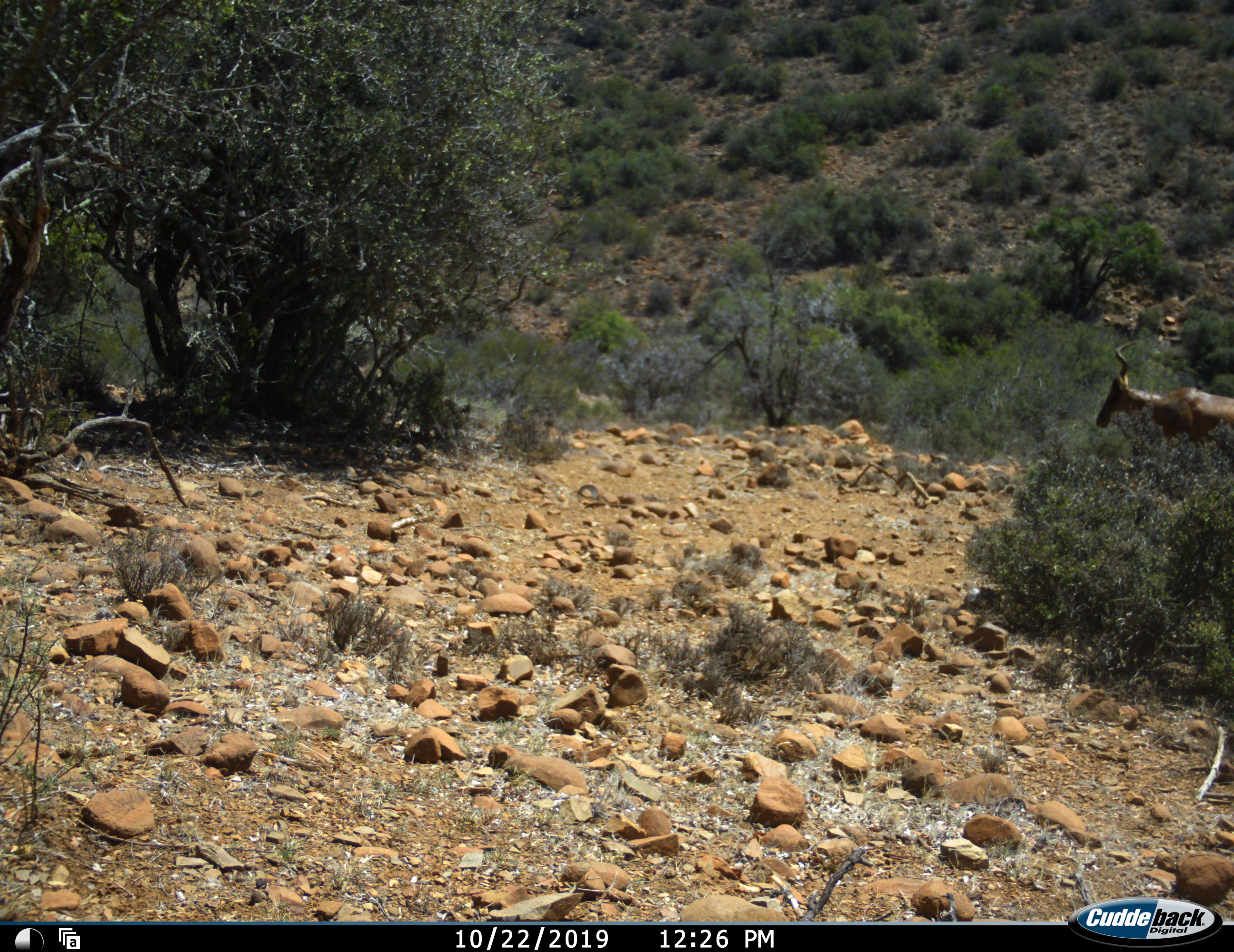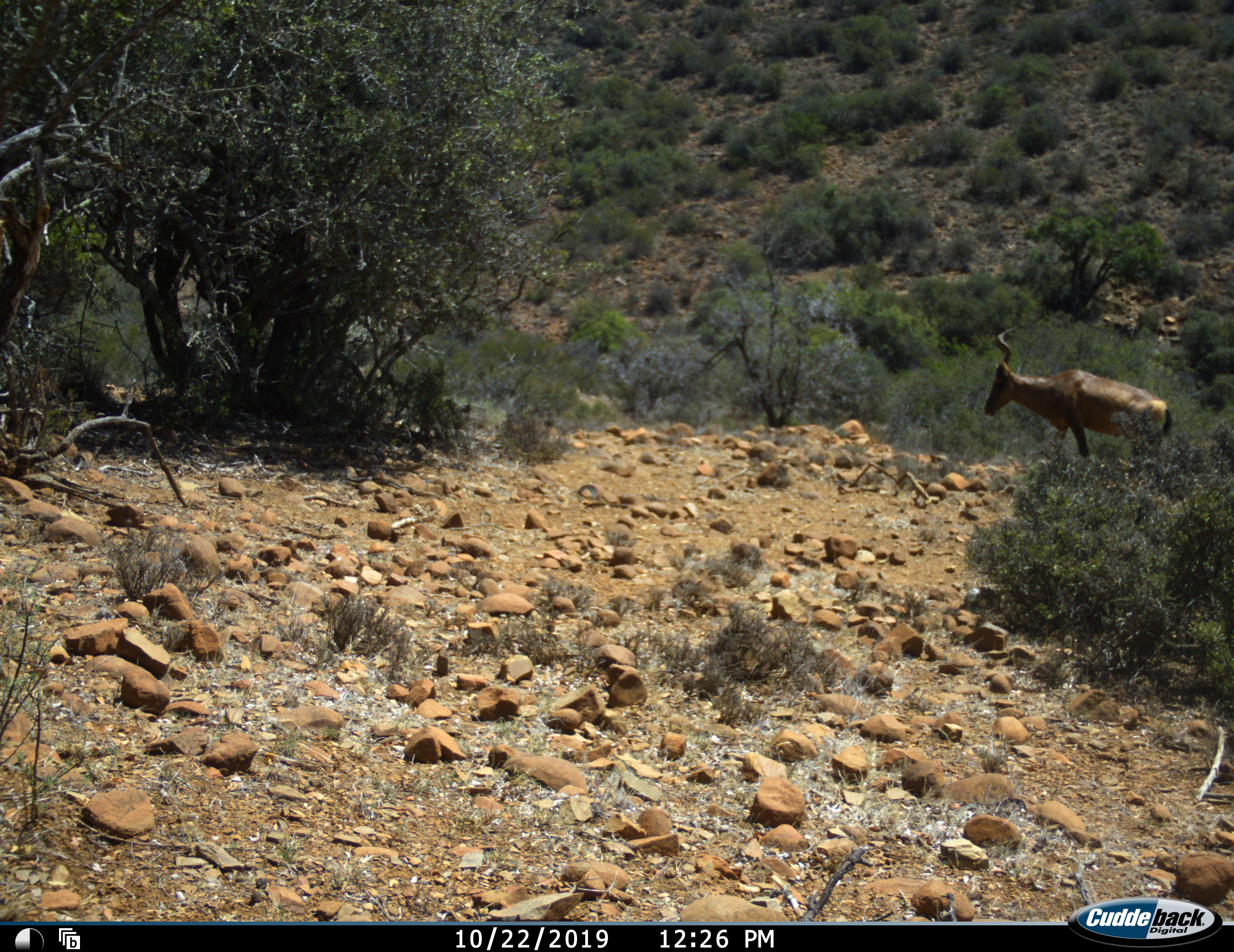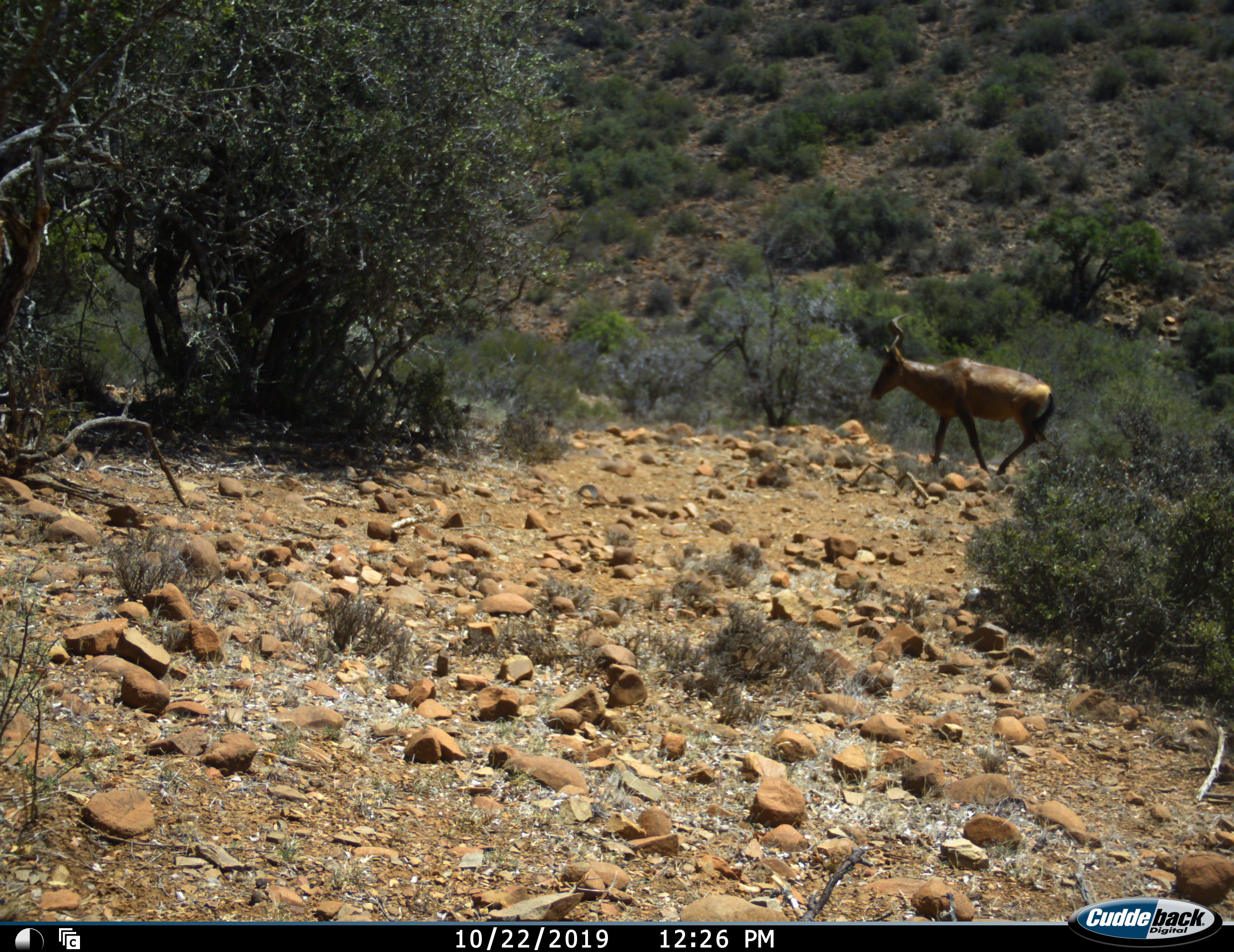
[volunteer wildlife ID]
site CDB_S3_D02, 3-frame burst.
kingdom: Animalia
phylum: Chordata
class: Mammalia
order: Artiodactyla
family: Bovidae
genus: Alcelaphus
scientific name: Alcelaphus buselaphus caama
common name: red hartebeest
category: hartebeestred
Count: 1.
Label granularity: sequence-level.